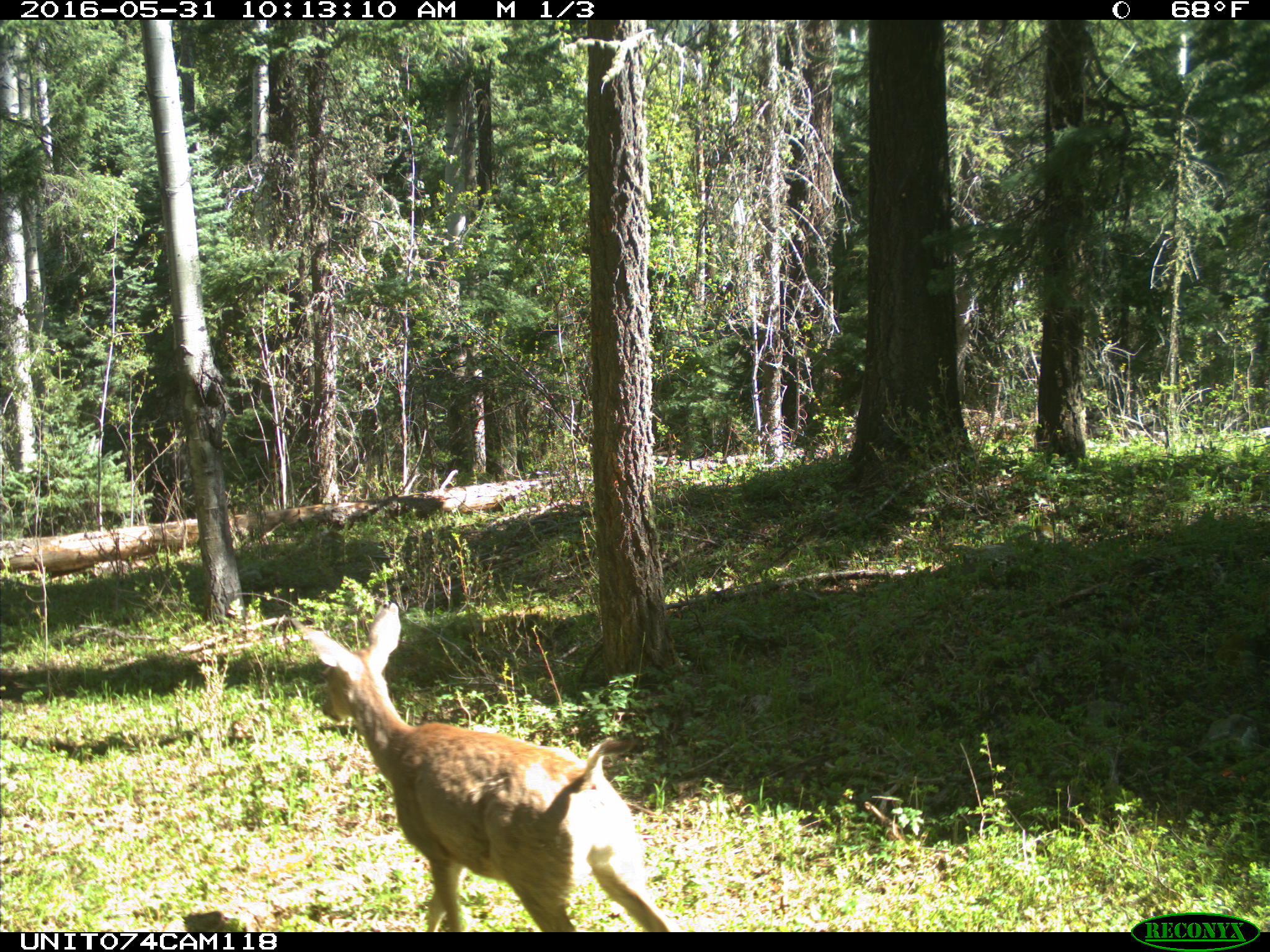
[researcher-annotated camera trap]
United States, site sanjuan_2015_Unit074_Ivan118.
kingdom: Animalia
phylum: Chordata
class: Mammalia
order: Artiodactyla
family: Cervidae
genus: Odocoileus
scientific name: Odocoileus hemionus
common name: mule deer